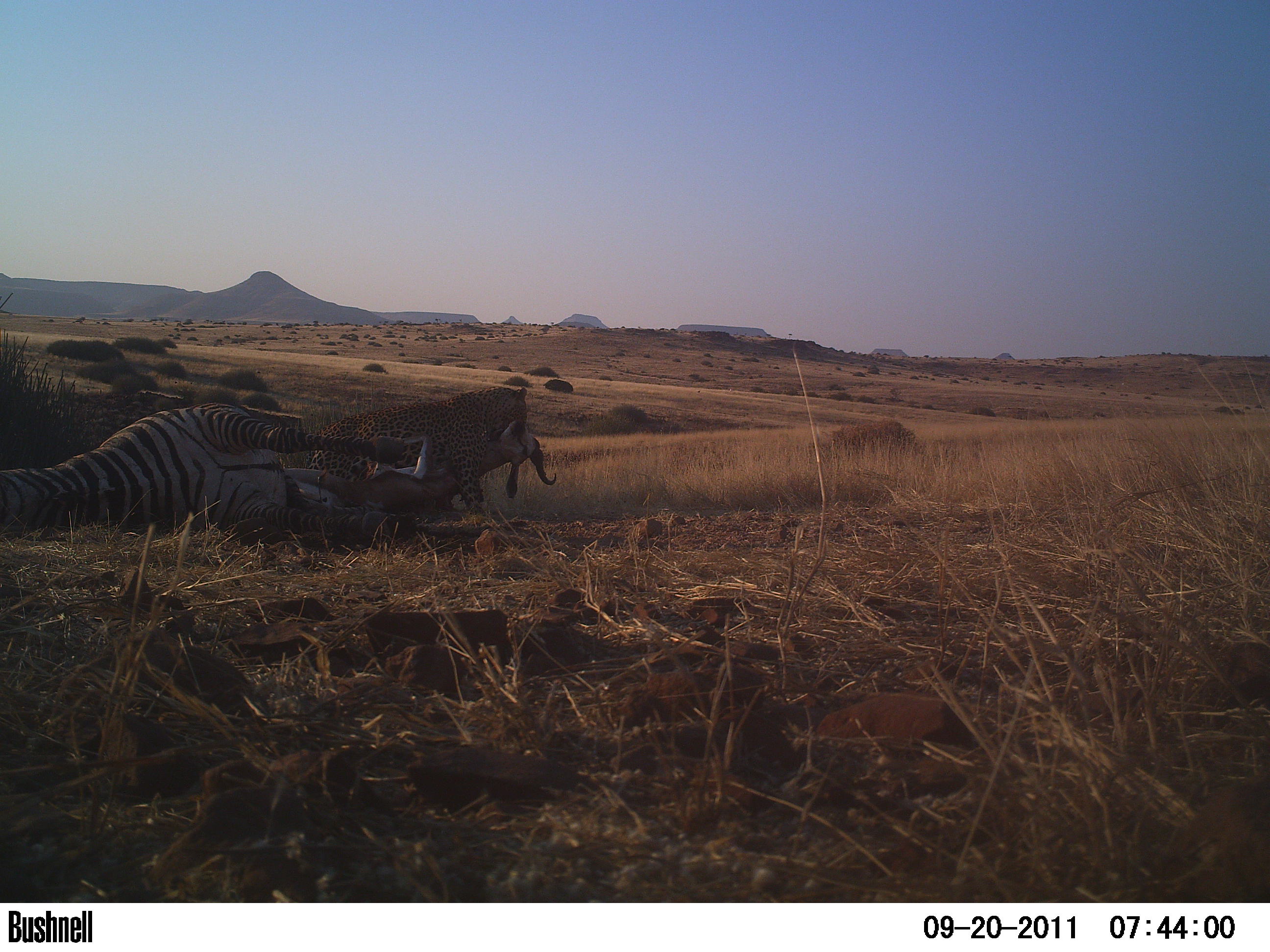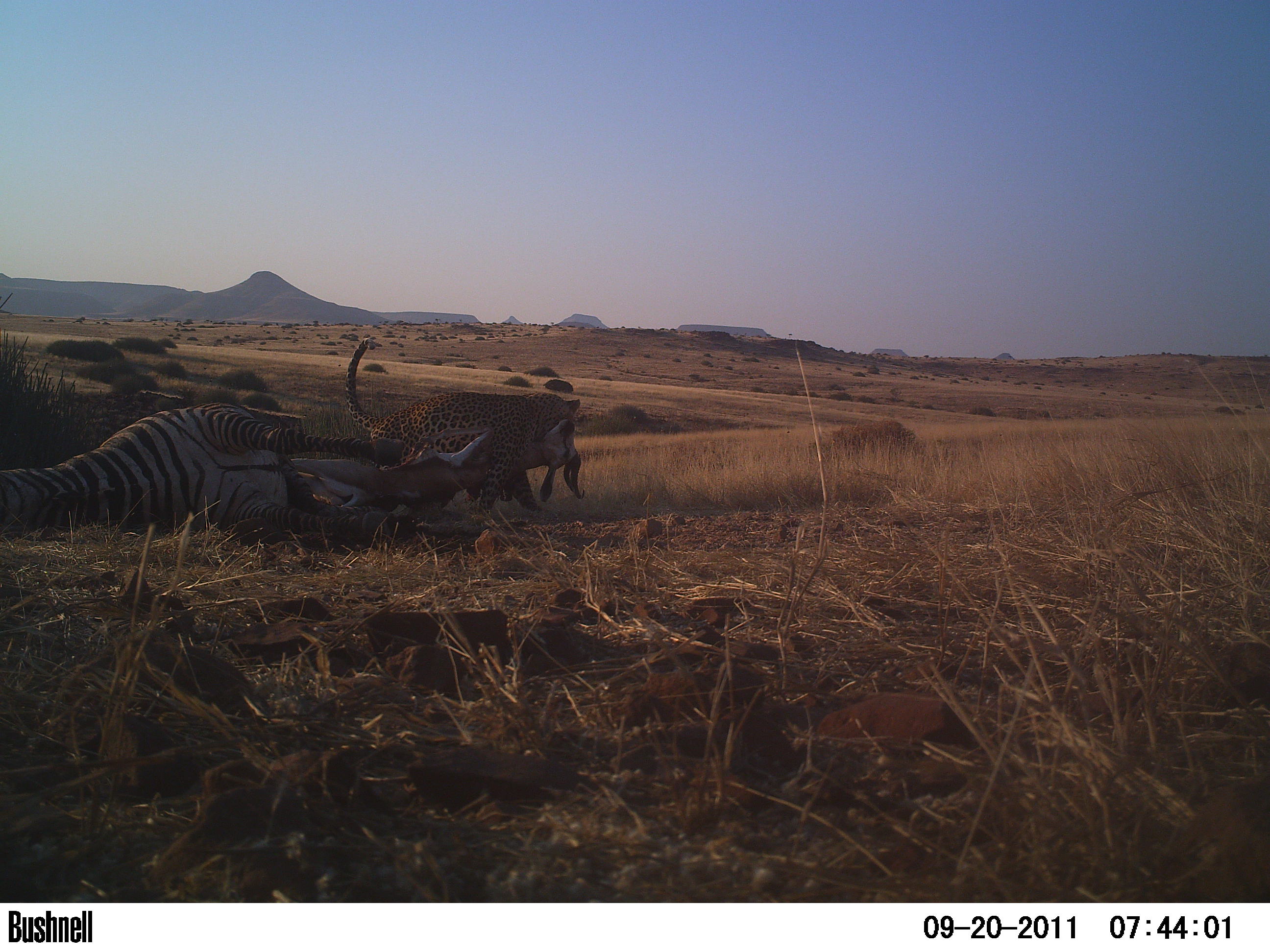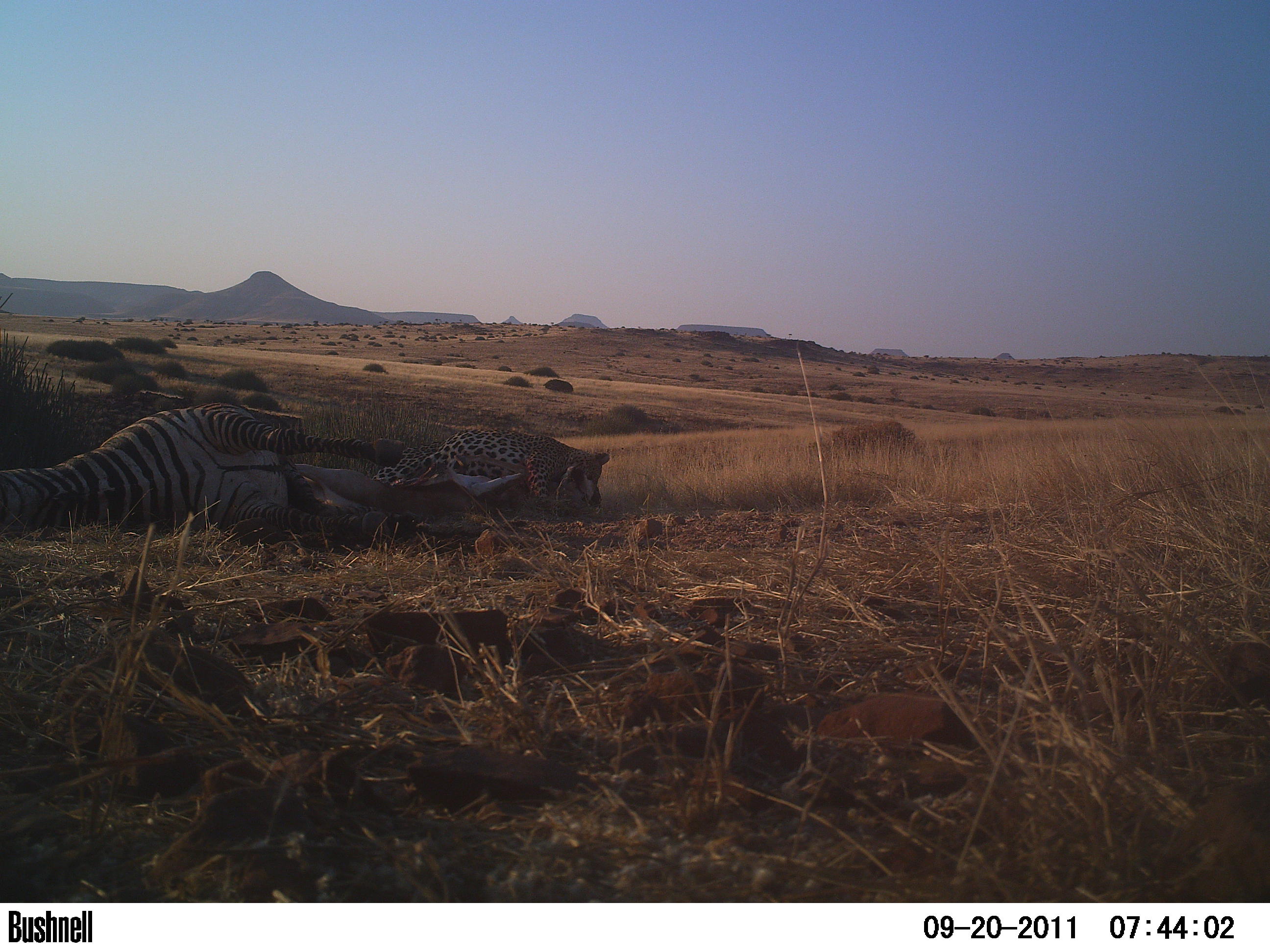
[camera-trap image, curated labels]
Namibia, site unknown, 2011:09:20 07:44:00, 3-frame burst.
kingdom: Animalia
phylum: Chordata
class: Mammalia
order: Carnivora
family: Felidae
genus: Panthera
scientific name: Panthera pardus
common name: leopard